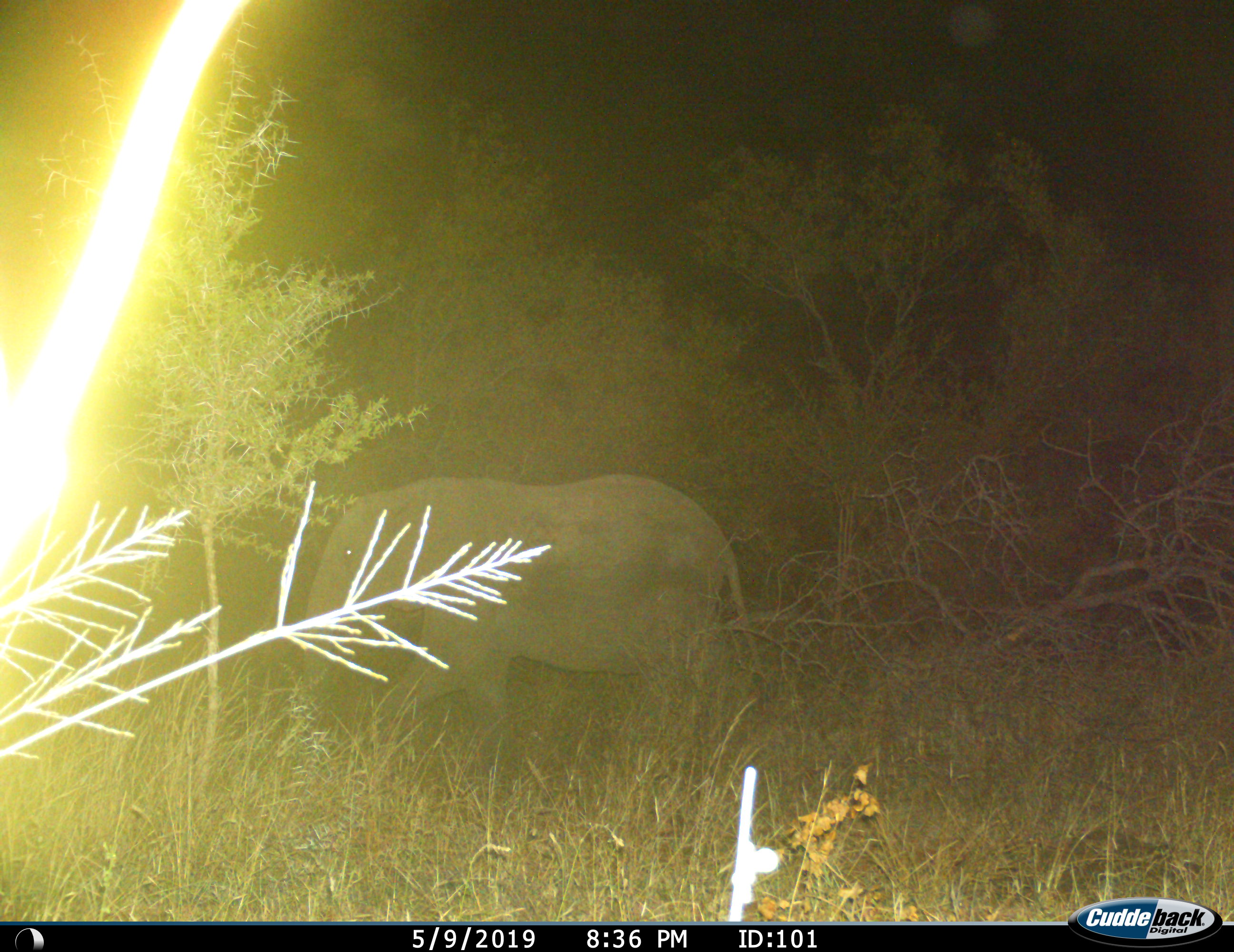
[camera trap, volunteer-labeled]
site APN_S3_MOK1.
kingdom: Animalia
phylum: Chordata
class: Mammalia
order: Proboscidea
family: Elephantidae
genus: Loxodonta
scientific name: Loxodonta africana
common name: african bush elephant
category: elephant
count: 1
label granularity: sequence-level